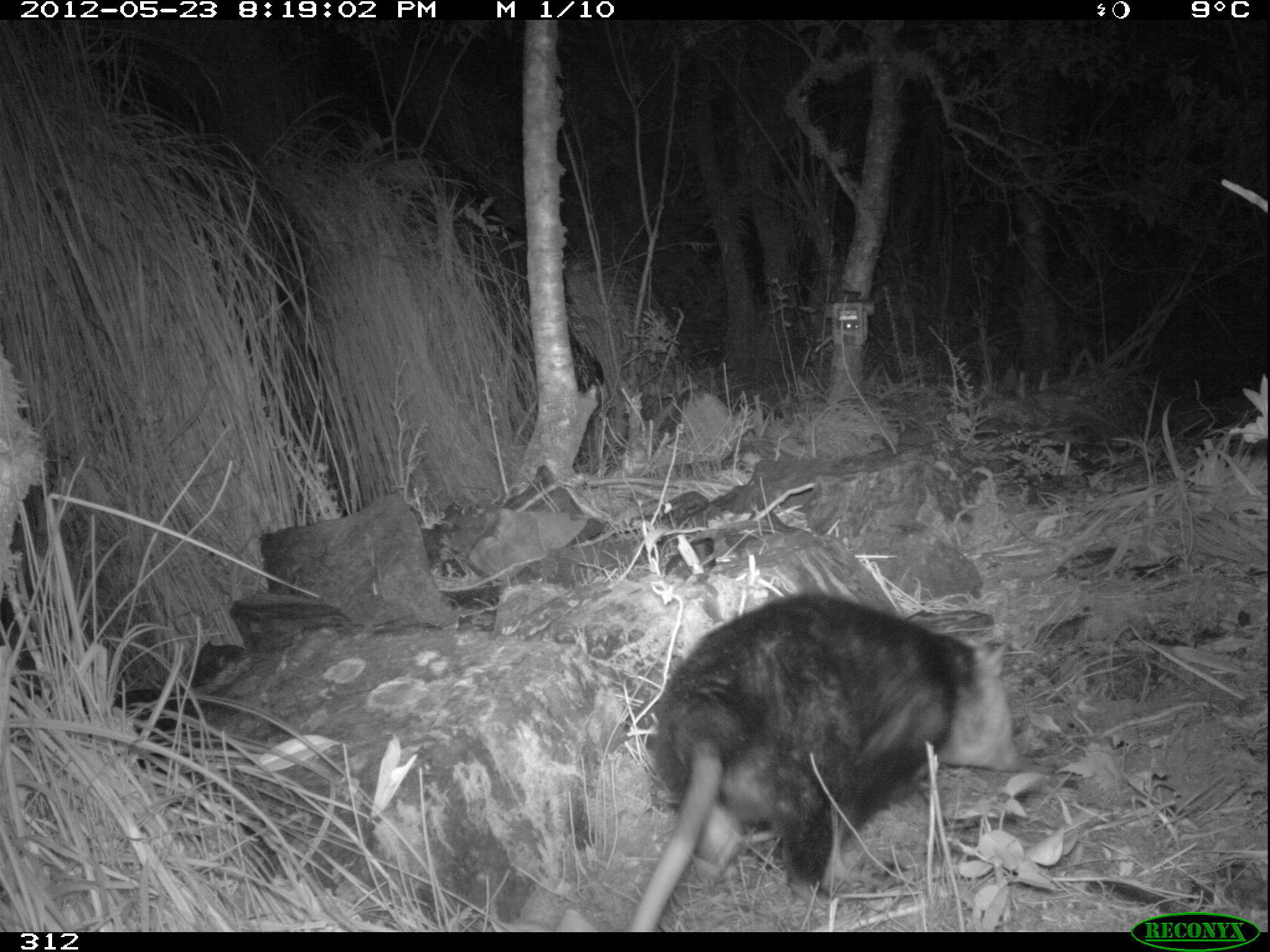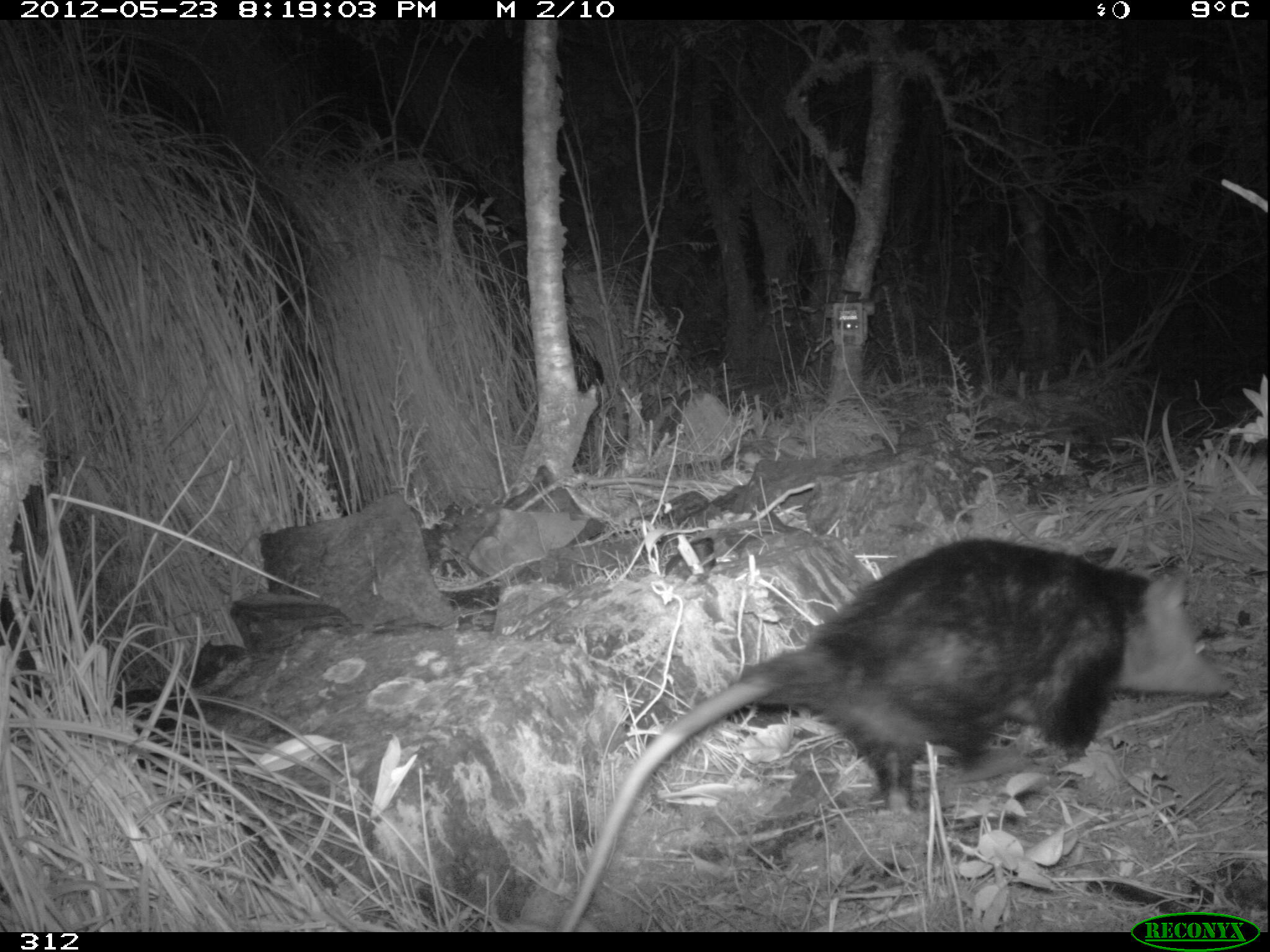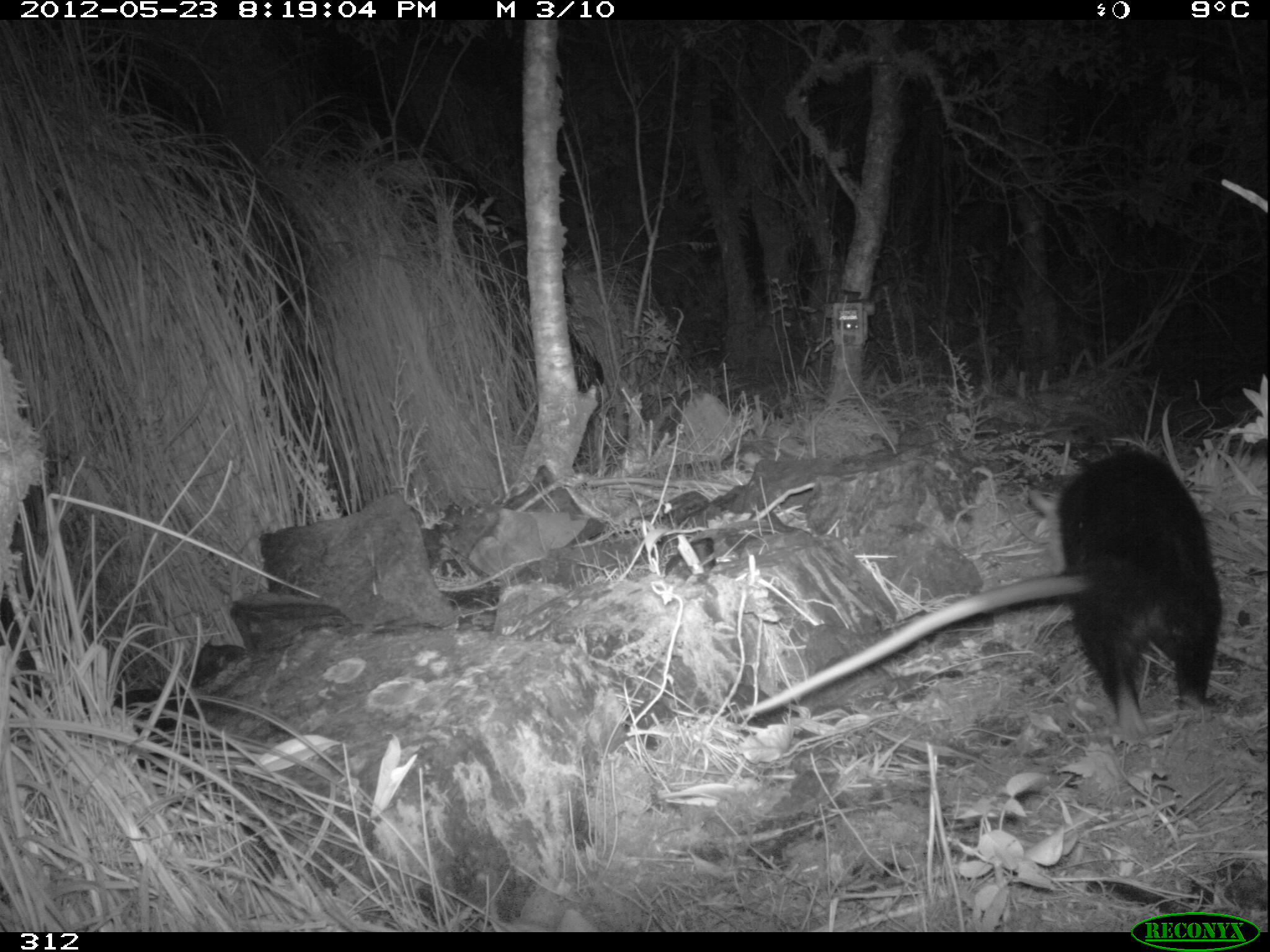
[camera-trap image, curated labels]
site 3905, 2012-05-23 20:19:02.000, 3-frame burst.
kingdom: Animalia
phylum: Chordata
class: Mammalia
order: Didelphimorphia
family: Didelphidae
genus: Didelphis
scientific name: Didelphis pernigra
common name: andean white-eared opossum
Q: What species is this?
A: Didelphis pernigra (andean white-eared opossum).